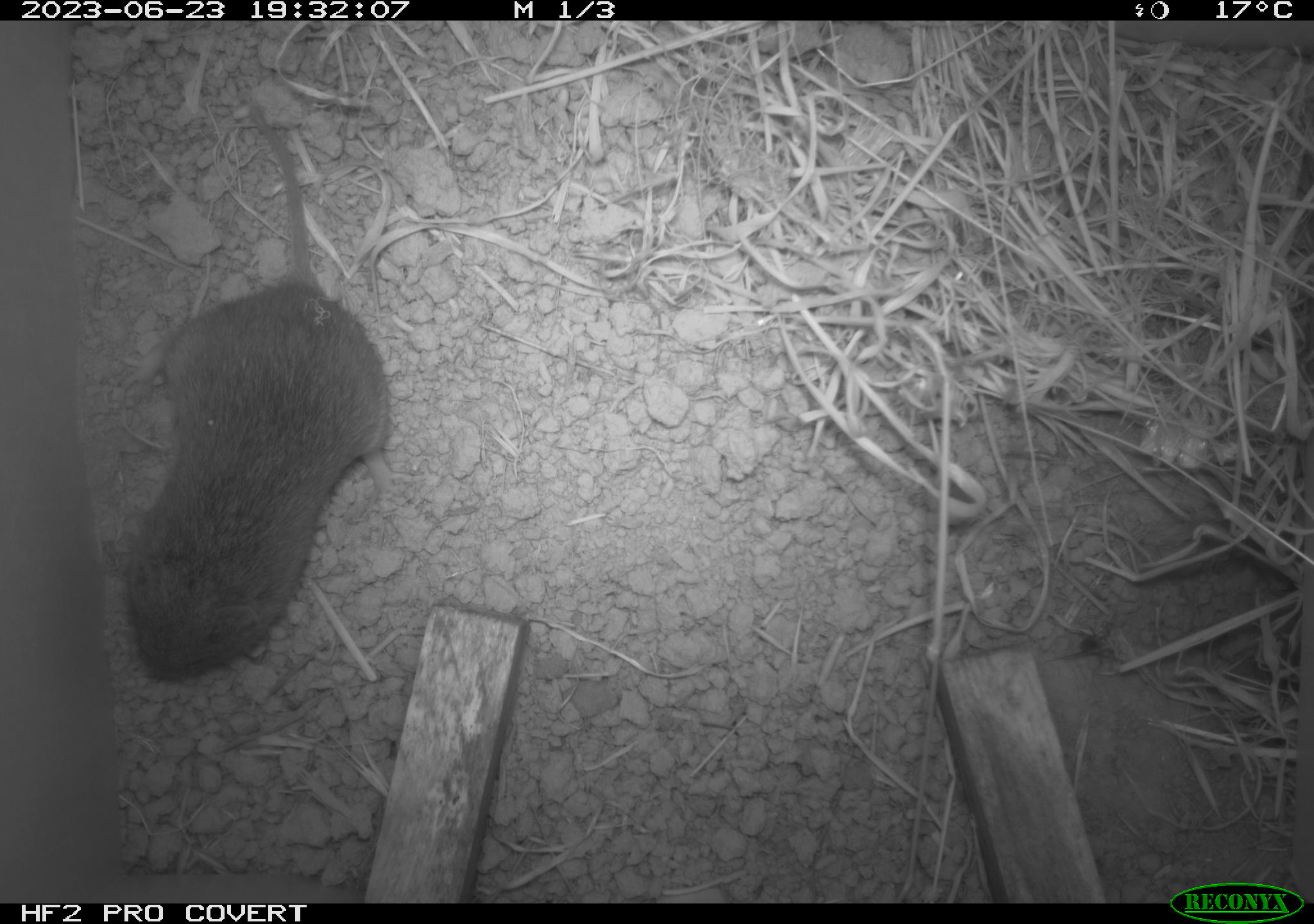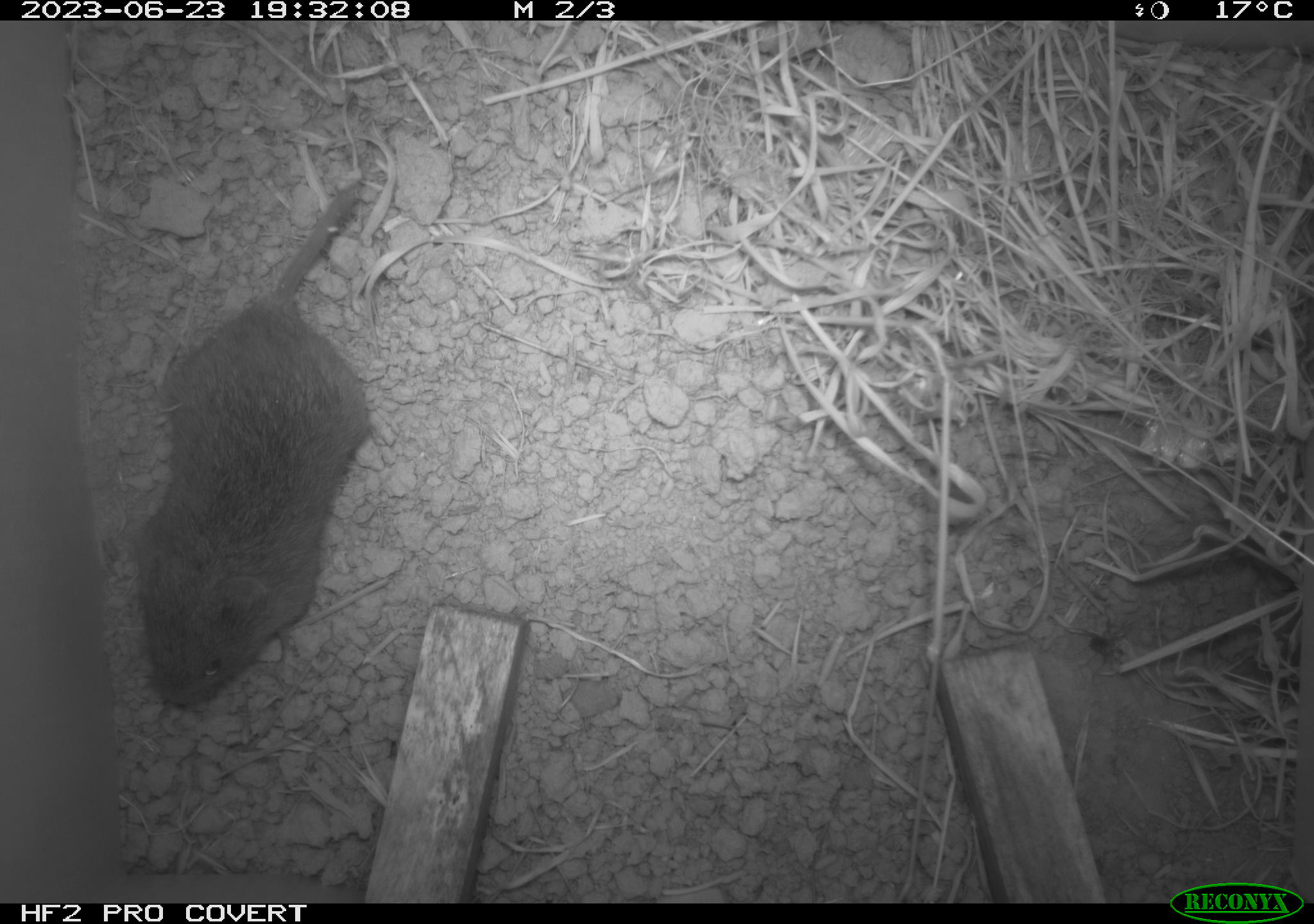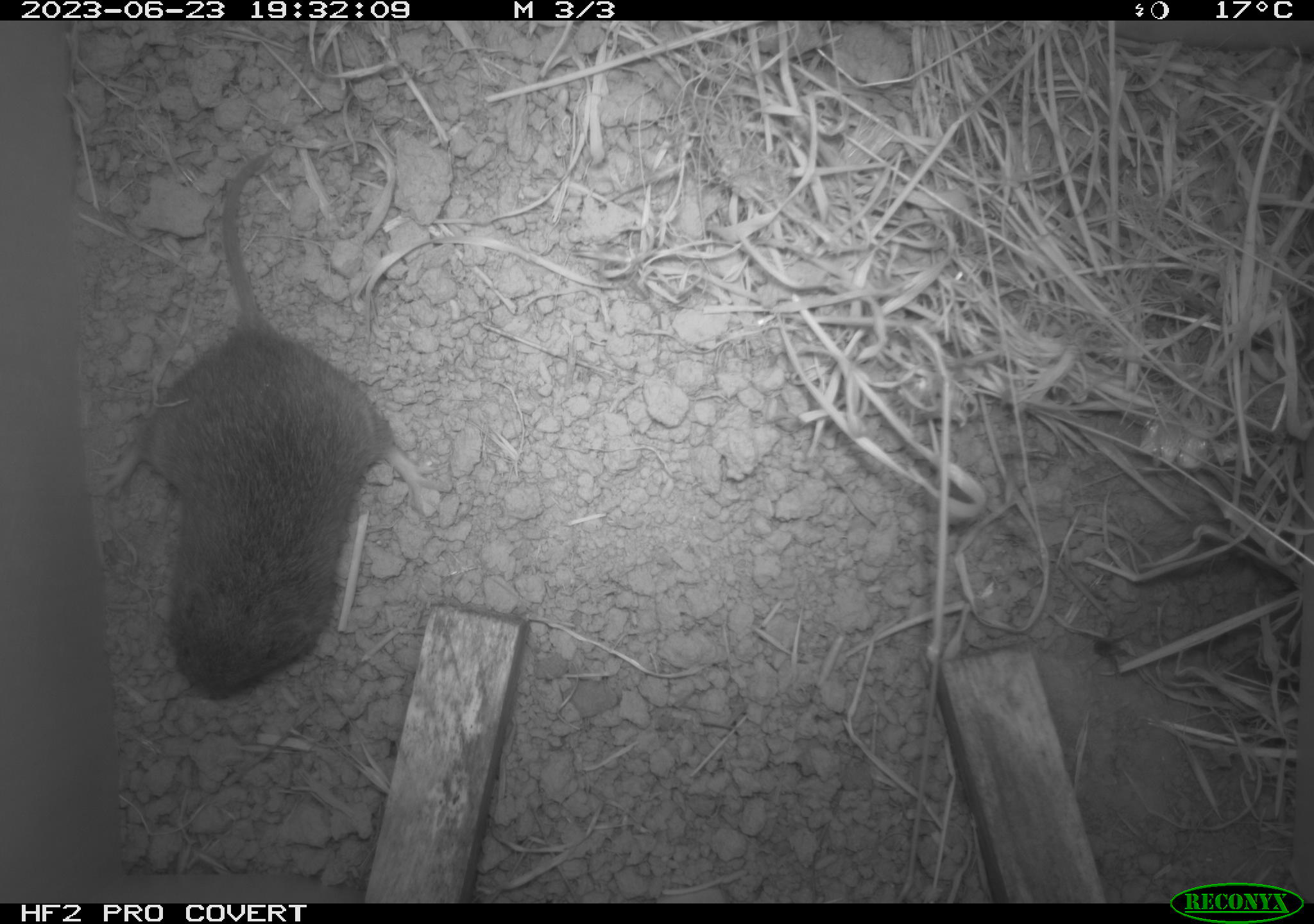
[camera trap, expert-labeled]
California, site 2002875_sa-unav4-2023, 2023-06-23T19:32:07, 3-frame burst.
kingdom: Animalia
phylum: Chordata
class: Mammalia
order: Rodentia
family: Cricetidae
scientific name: Arvicolinae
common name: voles, lemmings, and muskrats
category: arvicolinae subfamily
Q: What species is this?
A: Arvicolinae subfamily (voles, lemmings, and muskrats) (Arvicolinae).